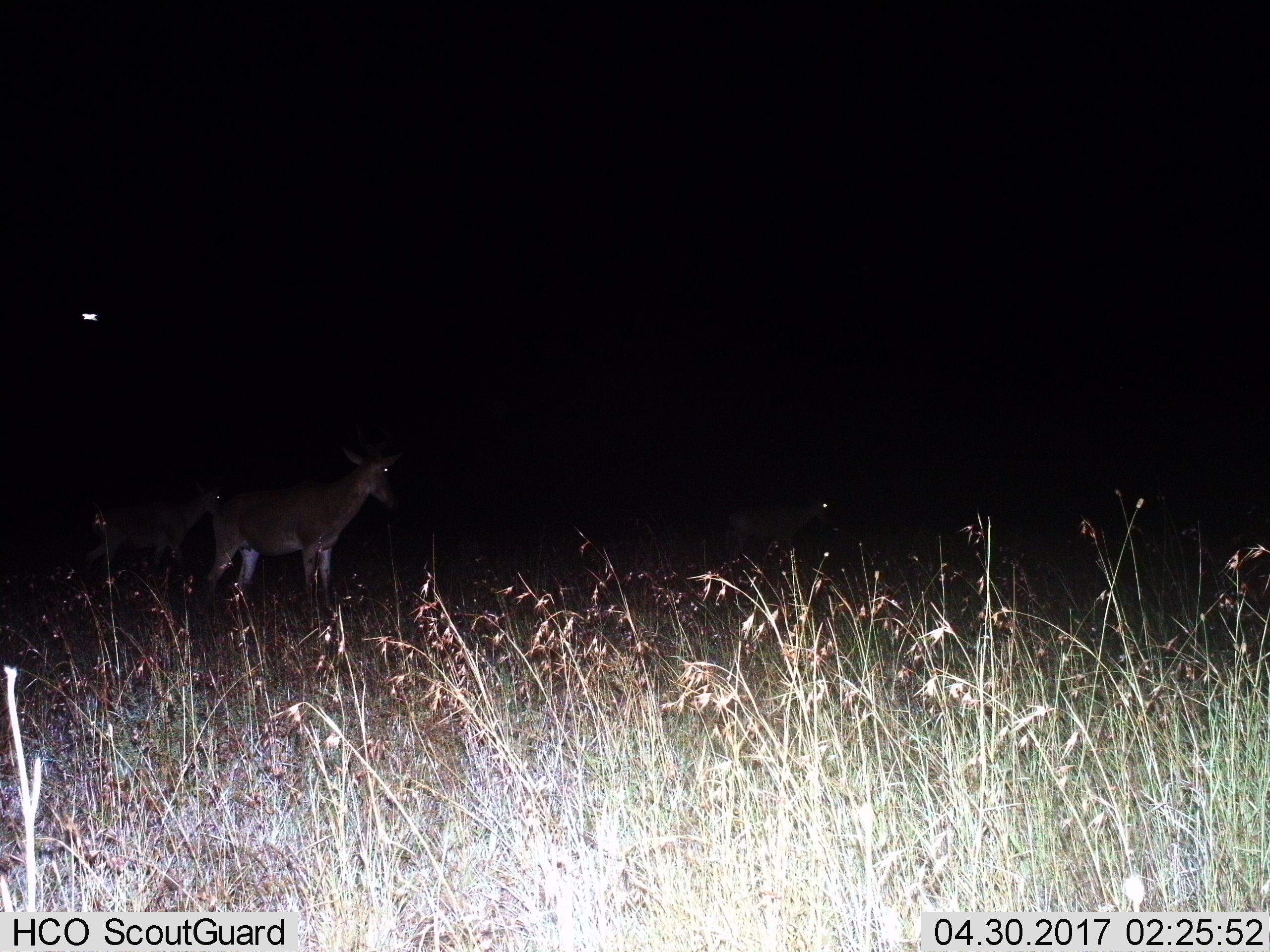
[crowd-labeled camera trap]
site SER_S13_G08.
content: unidentified animal